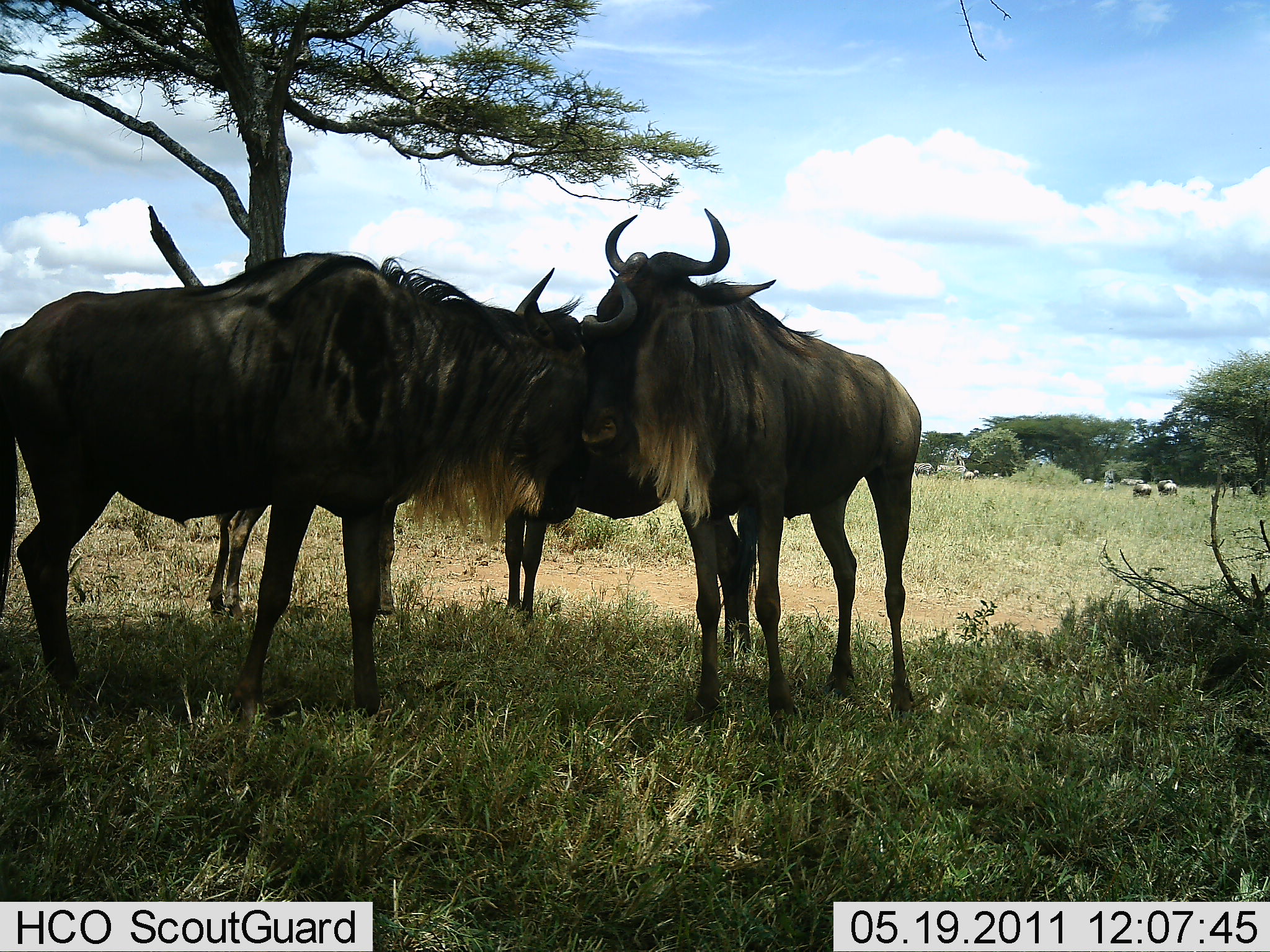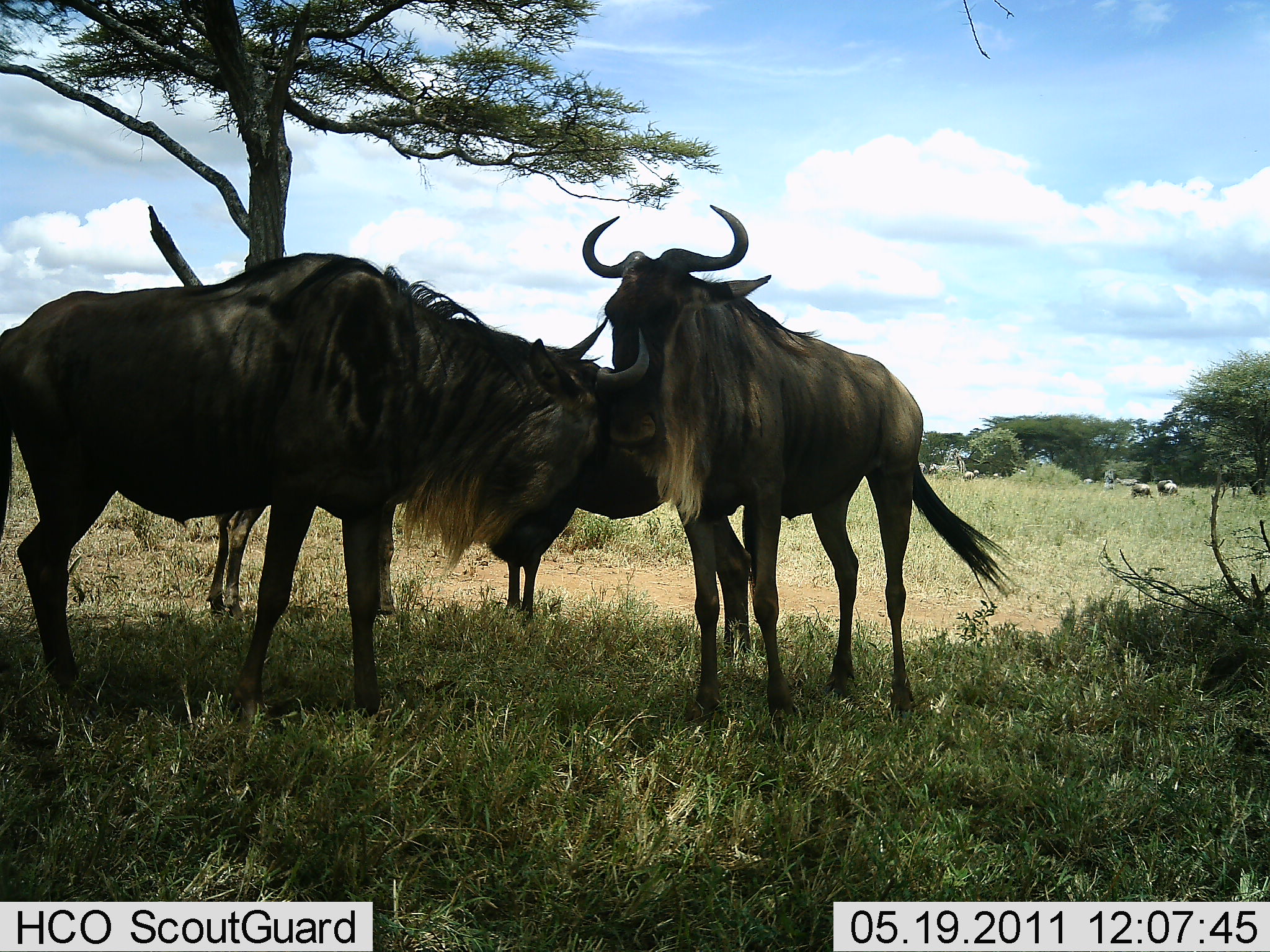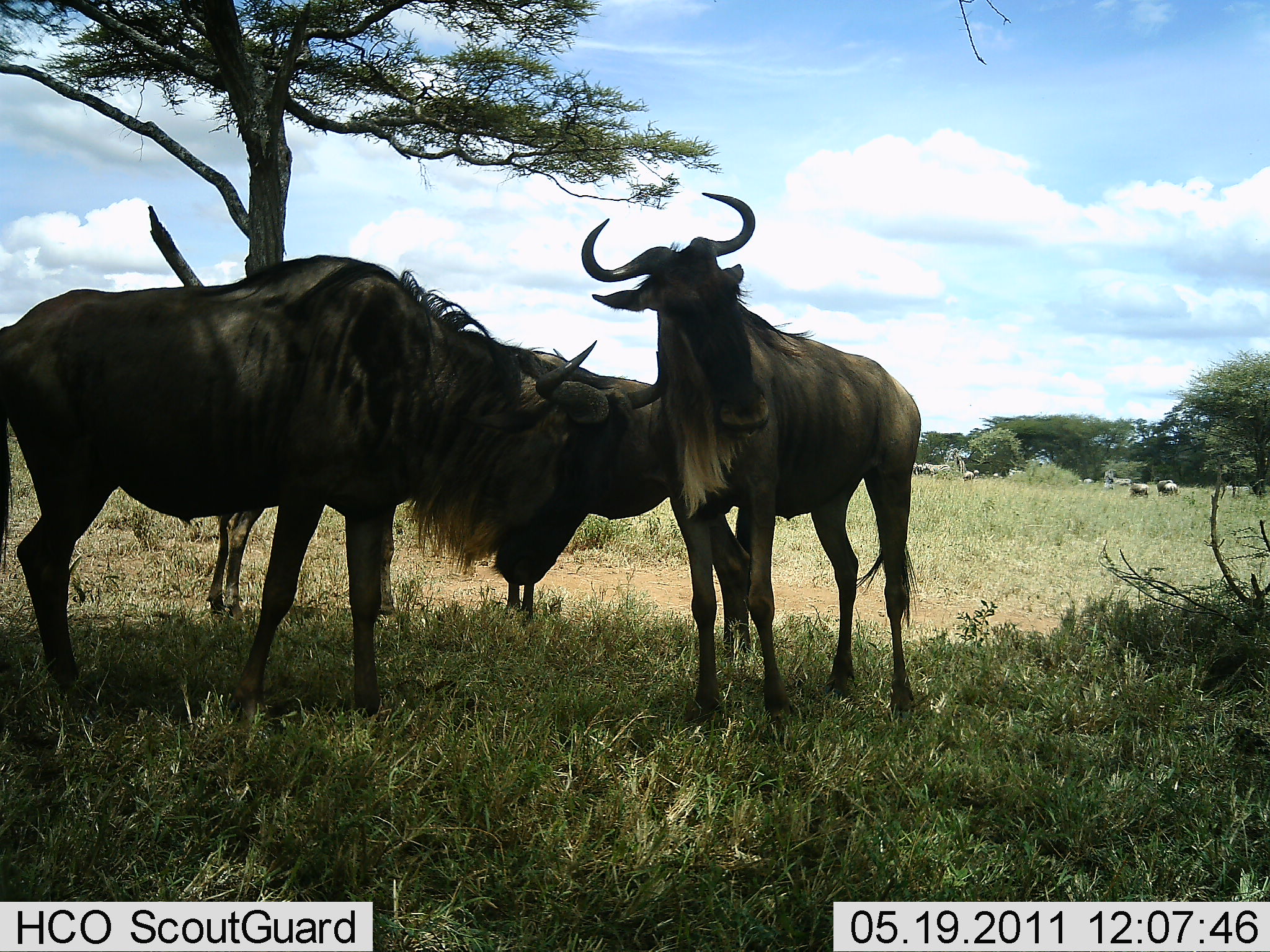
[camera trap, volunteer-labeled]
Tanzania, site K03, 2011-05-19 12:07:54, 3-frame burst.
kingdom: Animalia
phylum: Chordata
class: Mammalia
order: Artiodactyla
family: Bovidae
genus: Connochaetes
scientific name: Connochaetes taurinus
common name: blue wildebeest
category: wildebeest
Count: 3.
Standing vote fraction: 67%.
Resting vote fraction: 0%.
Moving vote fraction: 8%.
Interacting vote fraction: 50%.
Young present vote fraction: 0%.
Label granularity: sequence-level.